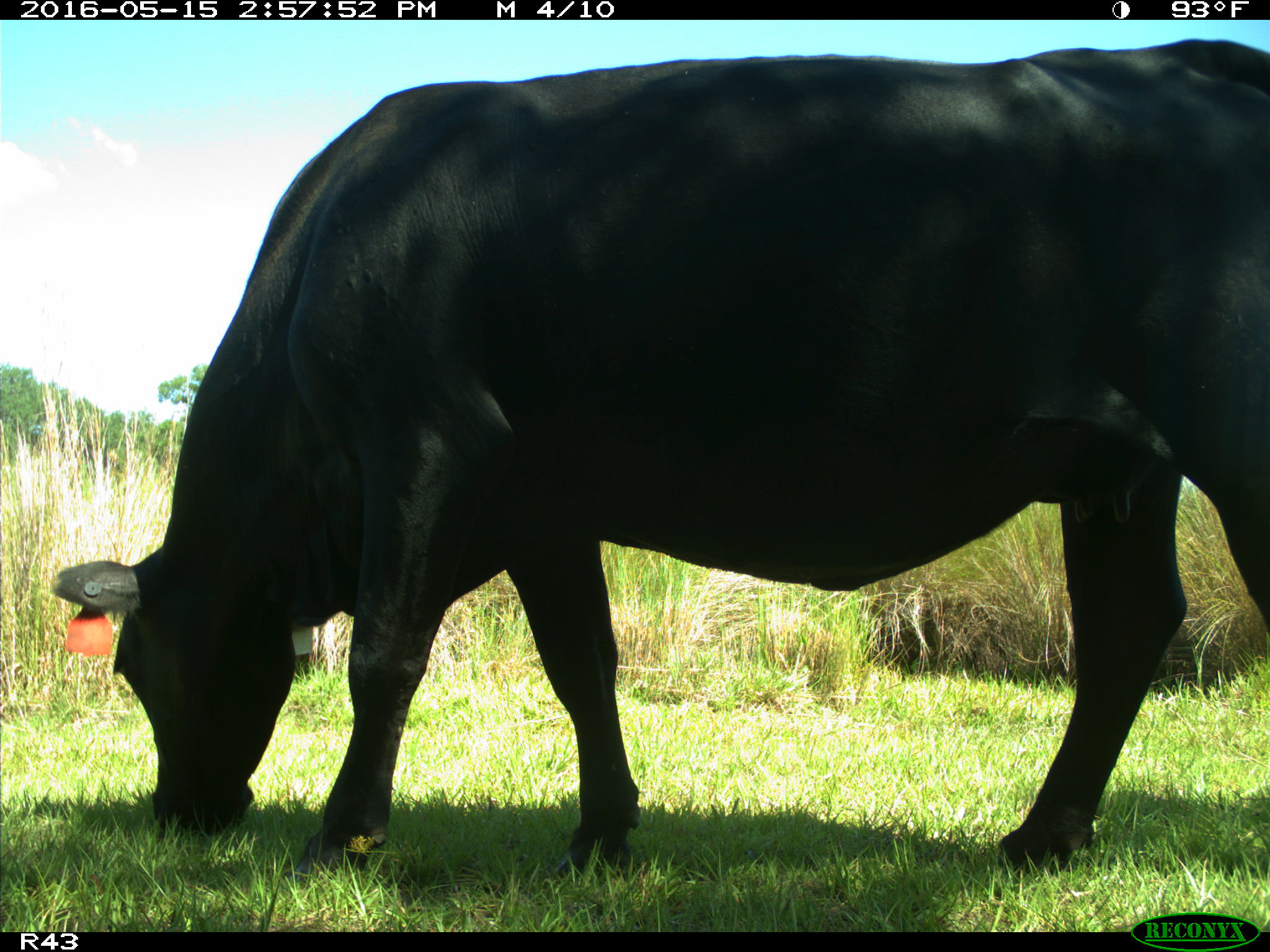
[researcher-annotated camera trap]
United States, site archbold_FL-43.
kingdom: Animalia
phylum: Chordata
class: Mammalia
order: Artiodactyla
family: Bovidae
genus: Bos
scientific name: Bos taurus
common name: domestic cow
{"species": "Bos taurus (domestic cow)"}